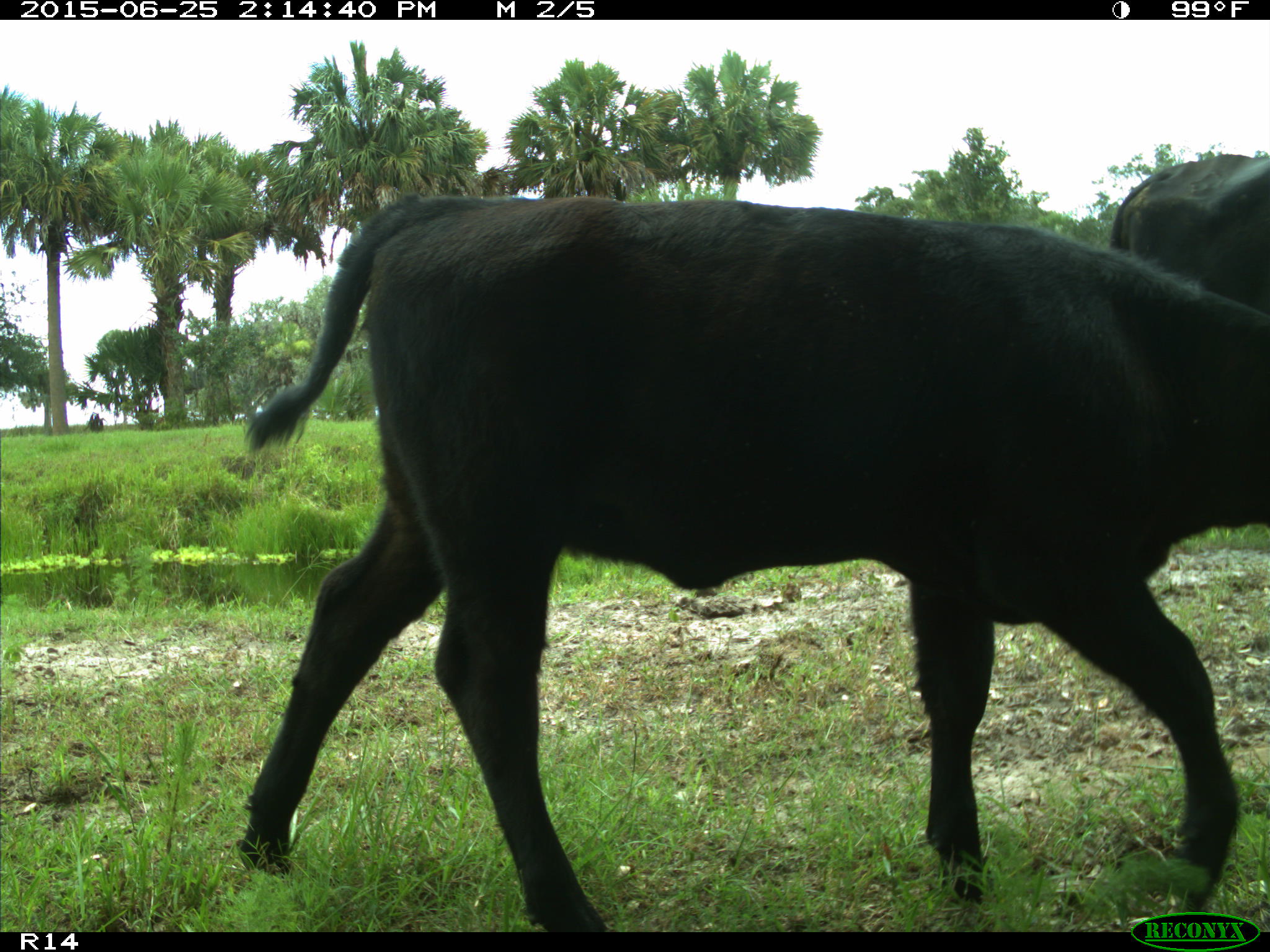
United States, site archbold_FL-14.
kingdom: Animalia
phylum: Chordata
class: Mammalia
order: Artiodactyla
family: Bovidae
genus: Bos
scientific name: Bos taurus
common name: domestic cow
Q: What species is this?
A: Bos taurus (domestic cow).